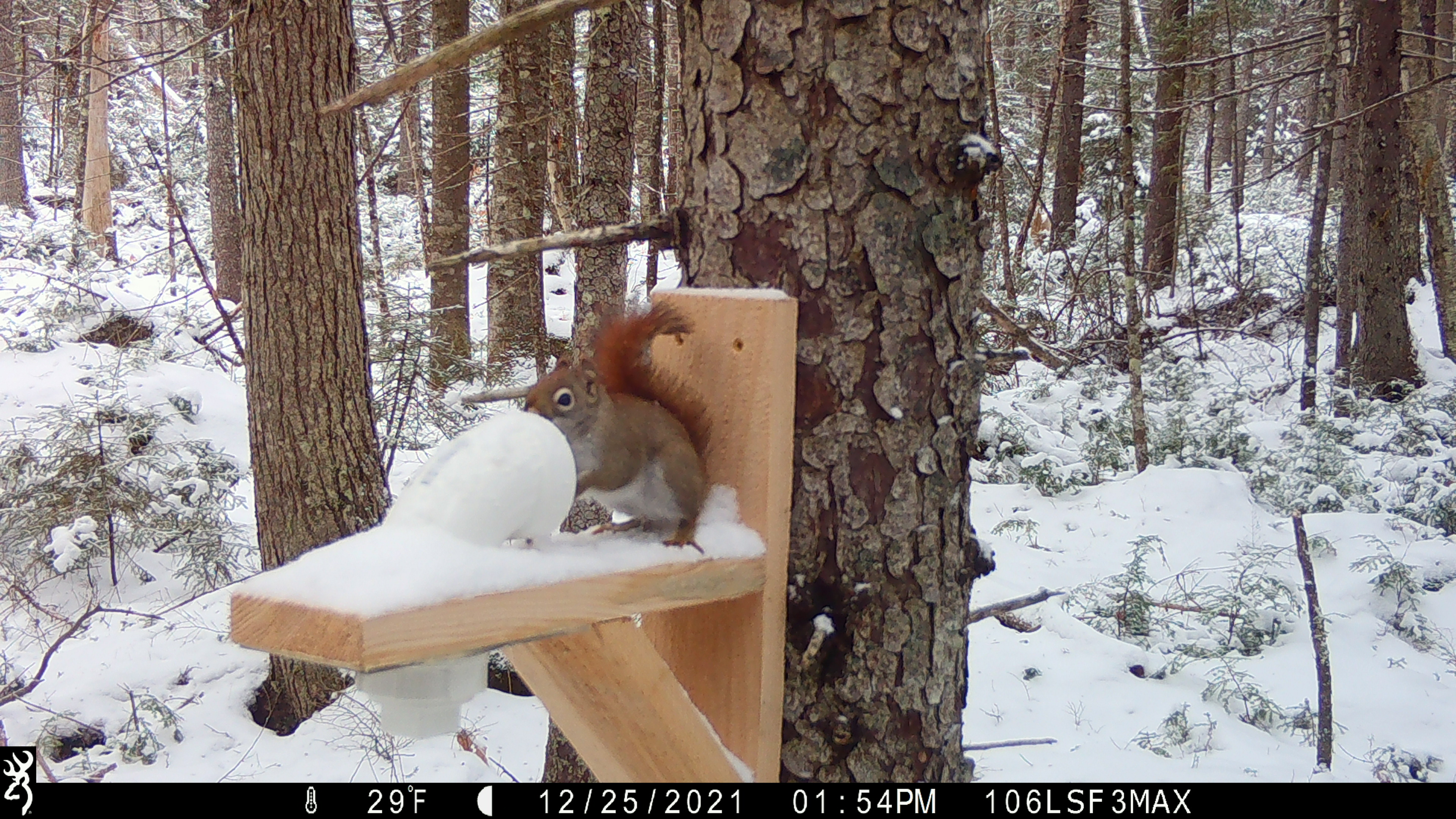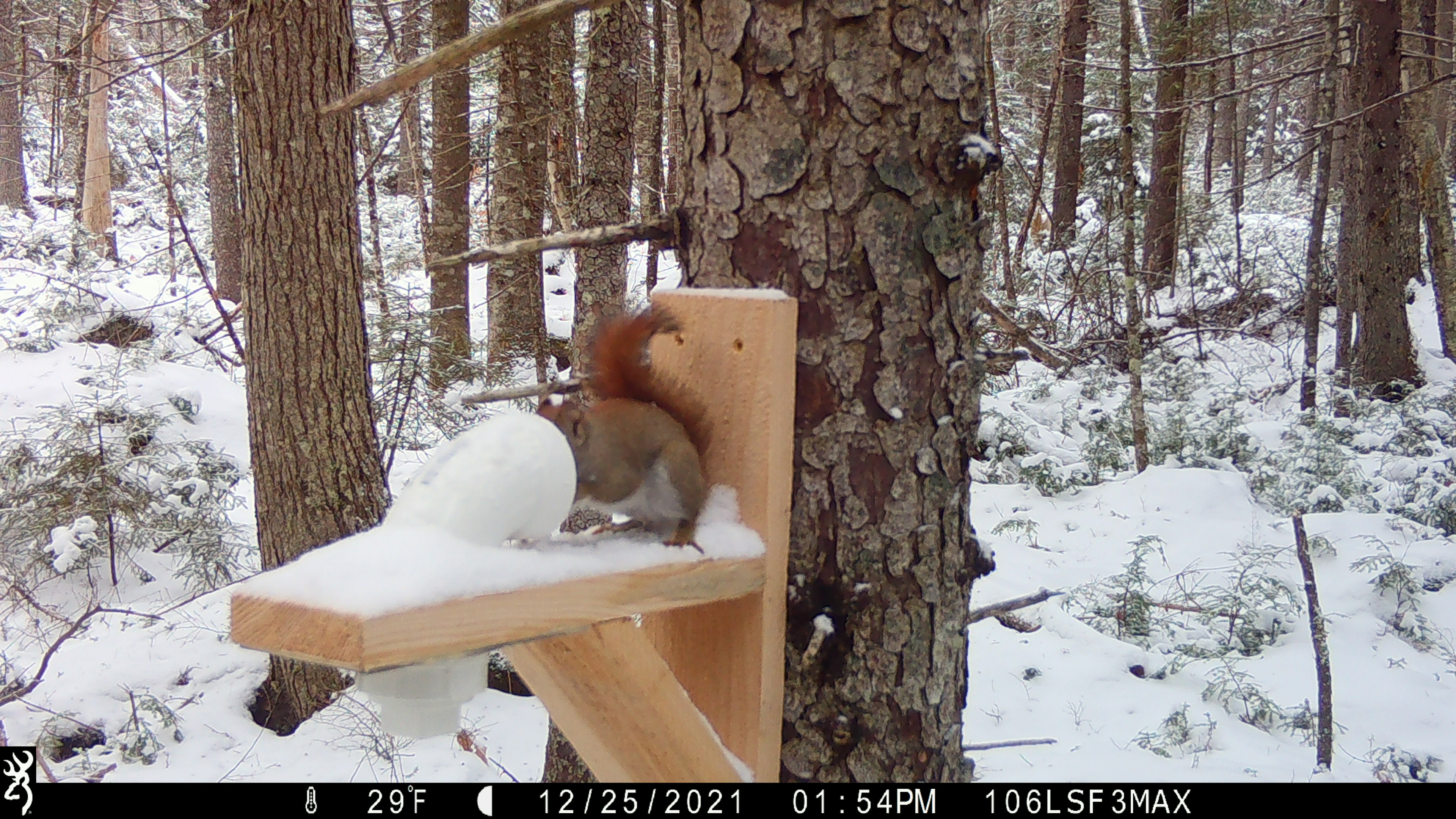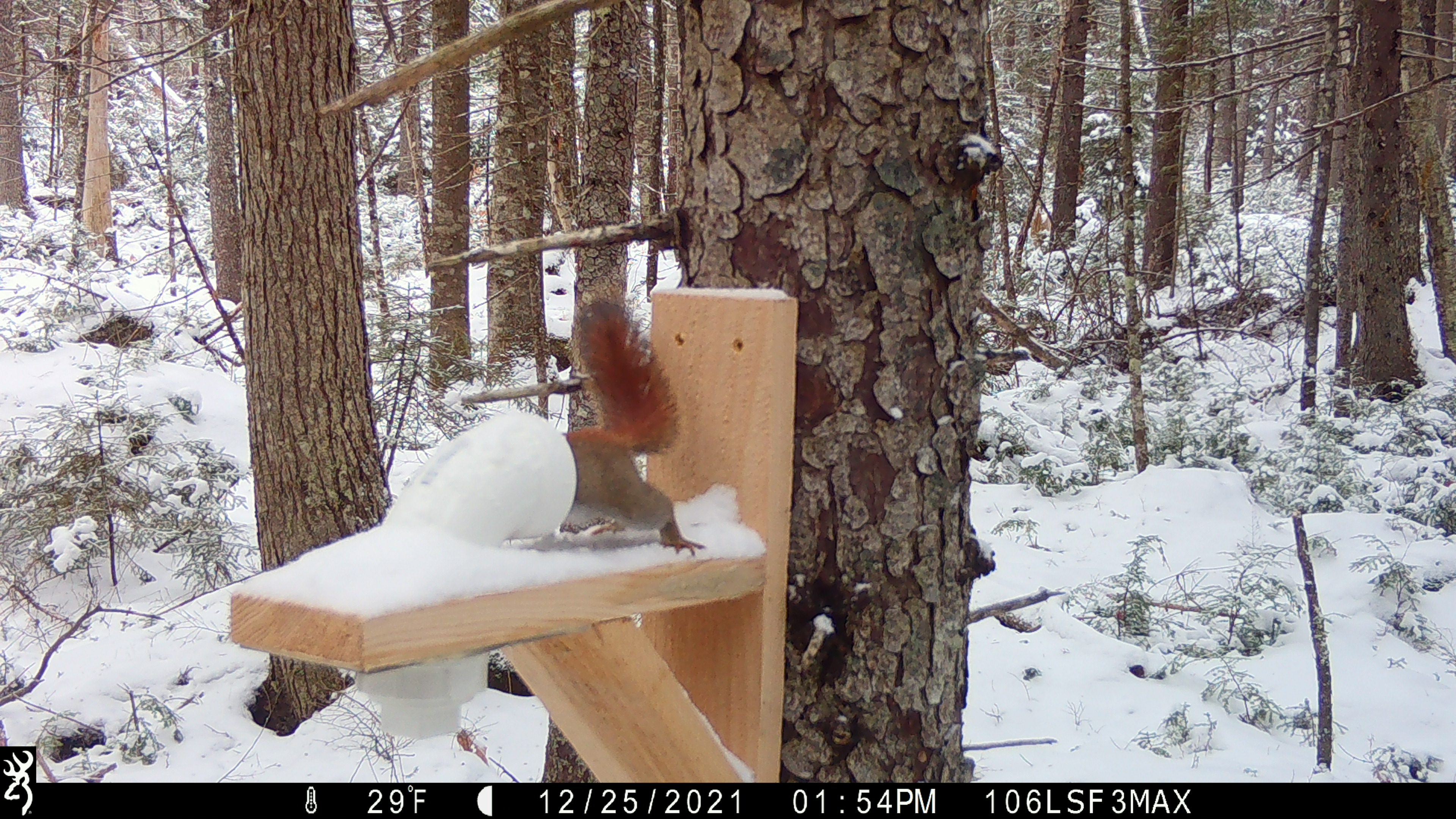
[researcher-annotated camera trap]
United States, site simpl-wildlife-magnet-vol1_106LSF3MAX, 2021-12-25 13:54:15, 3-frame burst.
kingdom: Animalia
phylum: Chordata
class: Mammalia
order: Rodentia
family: Sciuridae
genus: Tamiasciurus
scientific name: Tamiasciurus hudsonicus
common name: red squirrel